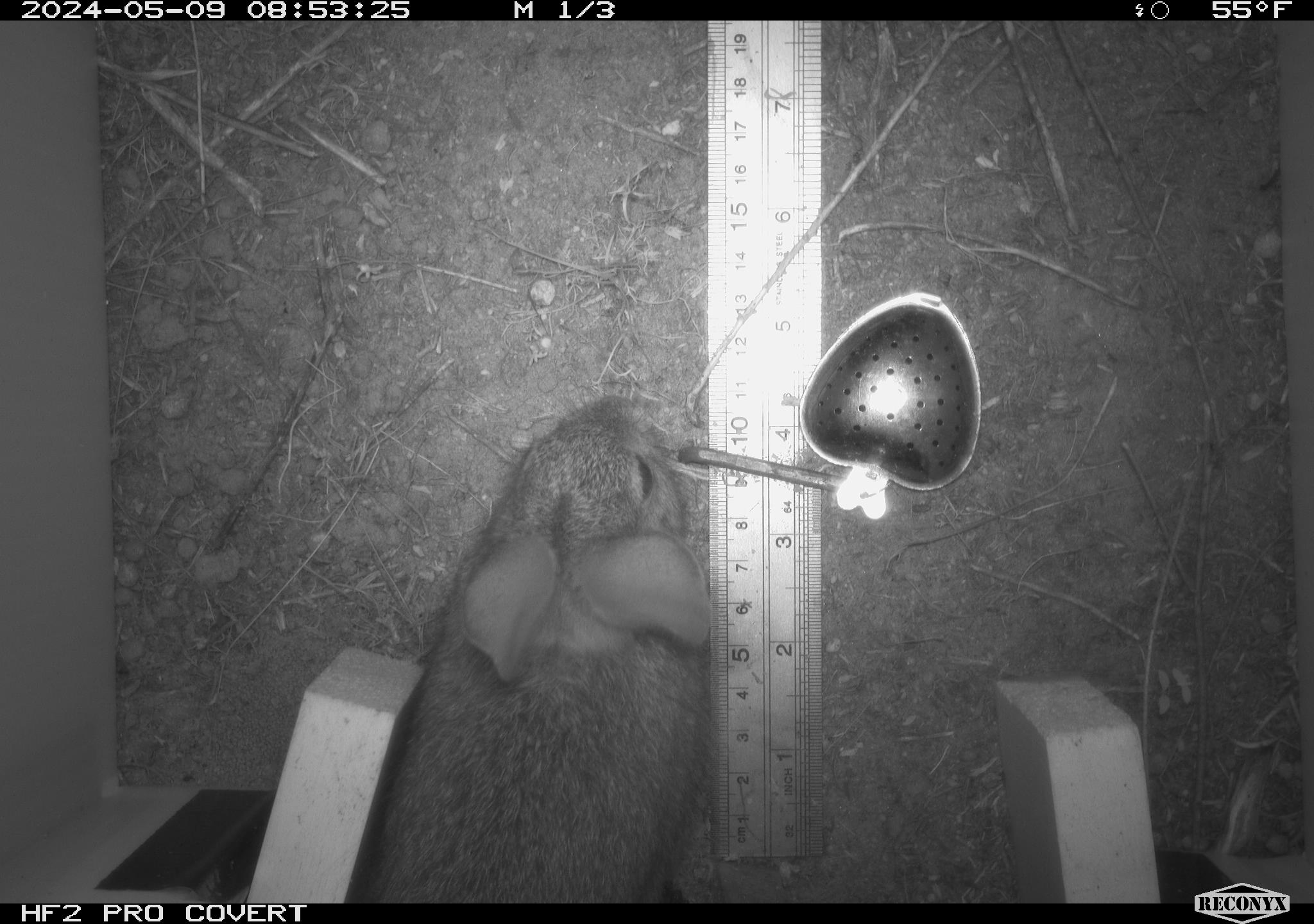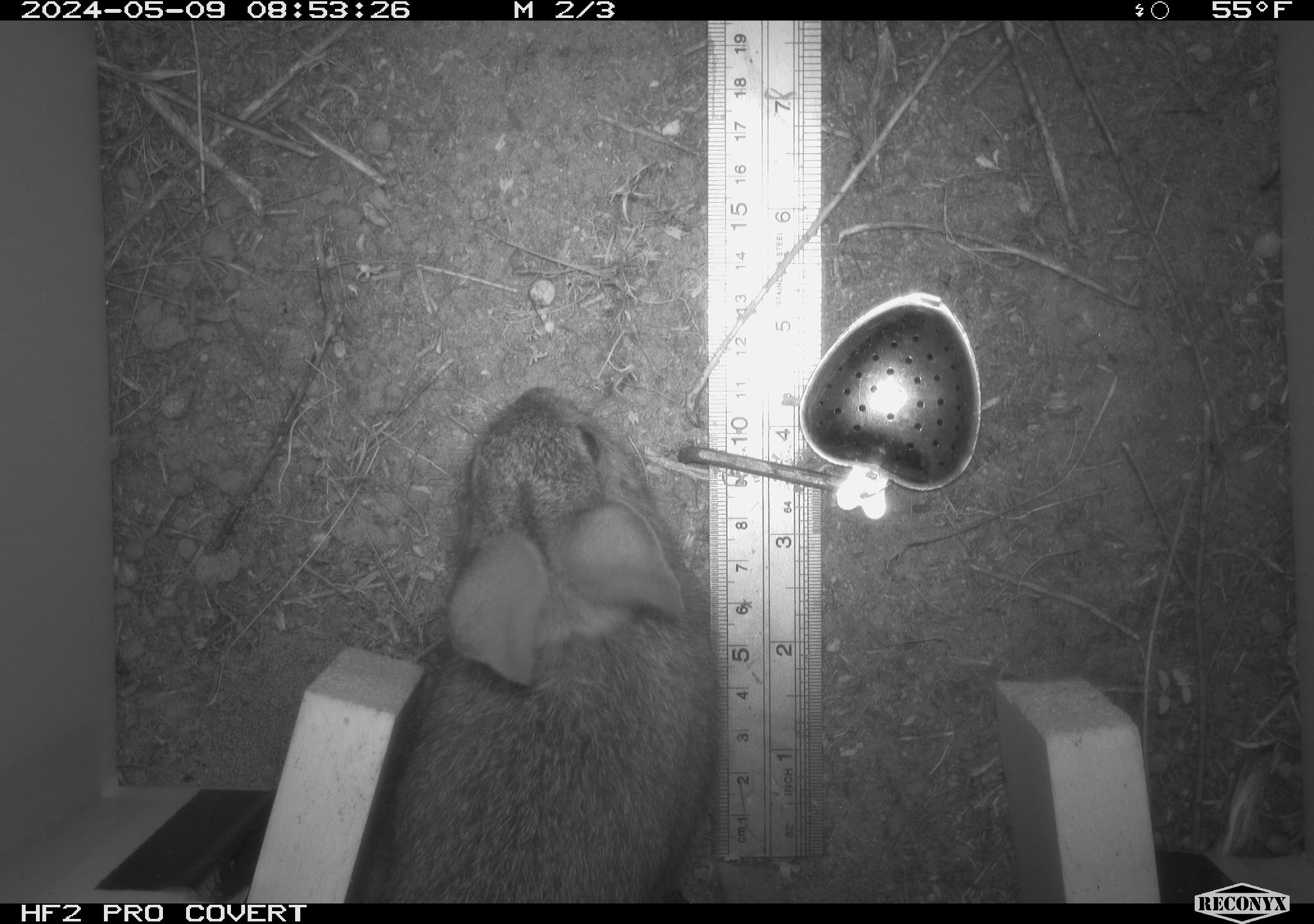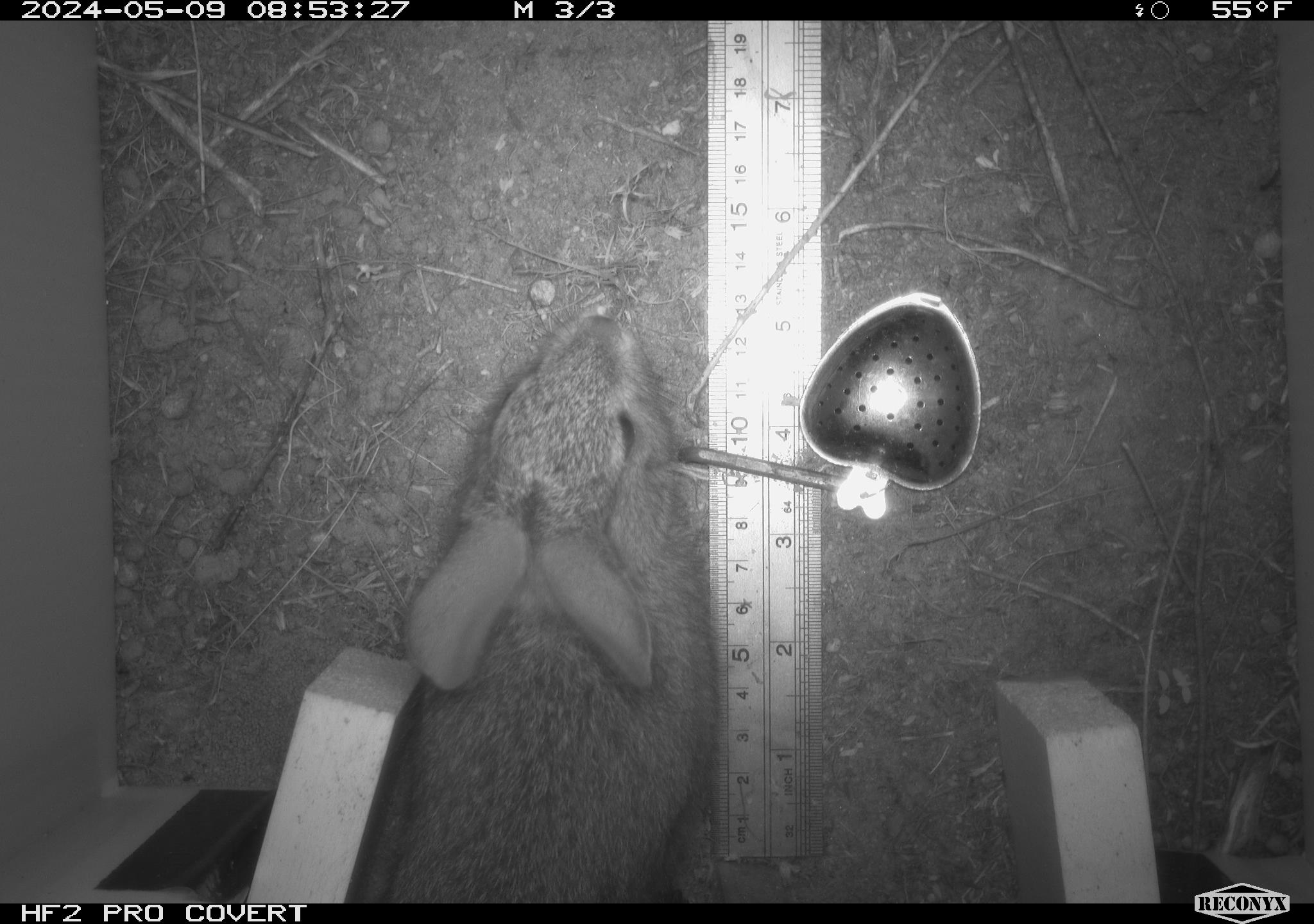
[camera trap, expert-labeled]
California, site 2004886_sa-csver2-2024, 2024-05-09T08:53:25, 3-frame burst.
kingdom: Animalia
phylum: Chordata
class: Mammalia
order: Lagomorpha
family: Leporidae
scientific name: Leporidae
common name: rabbit or hare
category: rabbit and hare family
Rabbit and hare family (rabbit or hare) (Leporidae).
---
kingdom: Animalia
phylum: Chordata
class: Mammalia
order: Lagomorpha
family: Leporidae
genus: Sylvilagus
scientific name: Sylvilagus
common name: cottontail rabbits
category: sylvilagus species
Sylvilagus species (cottontail rabbits) (Sylvilagus).